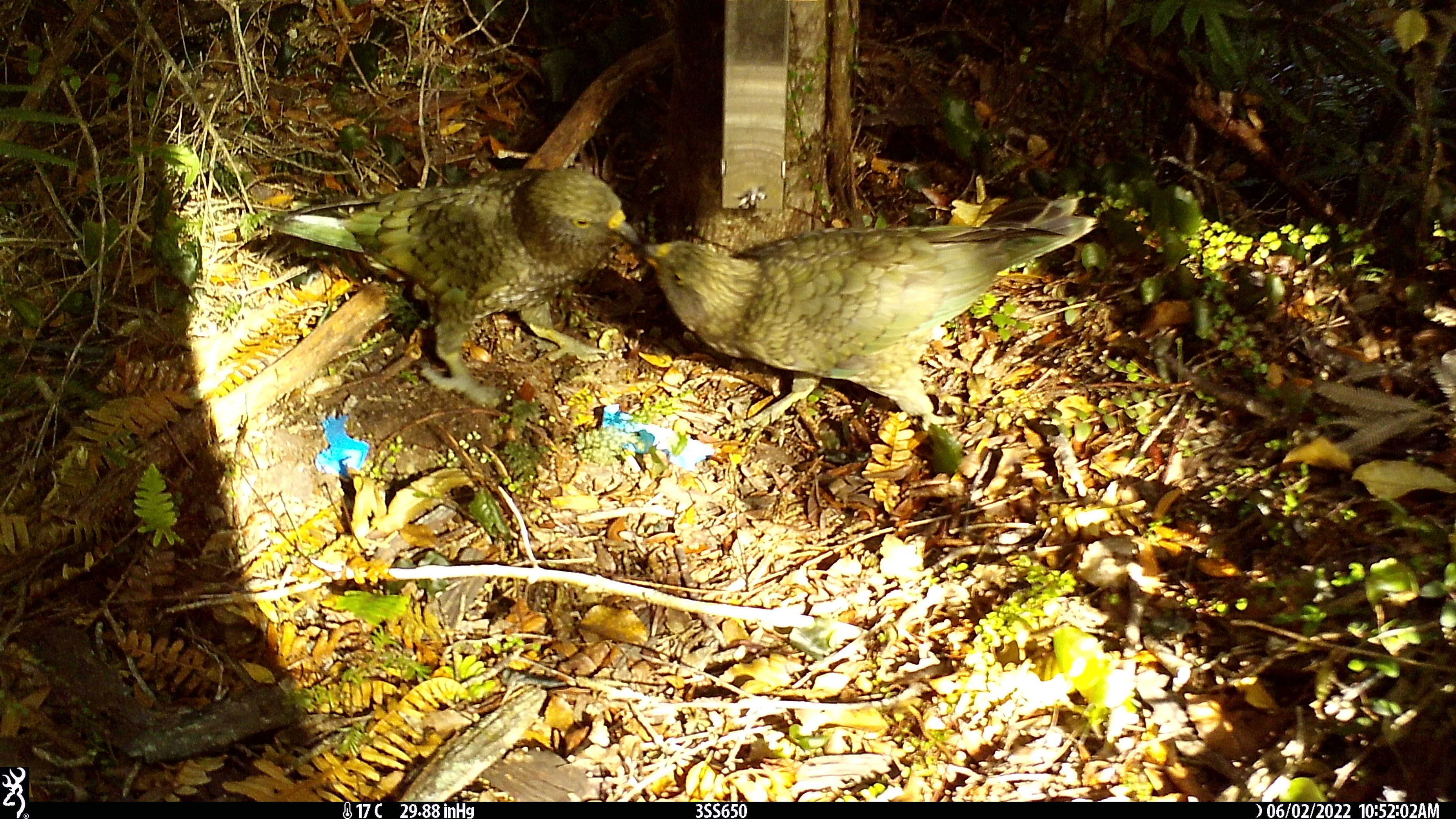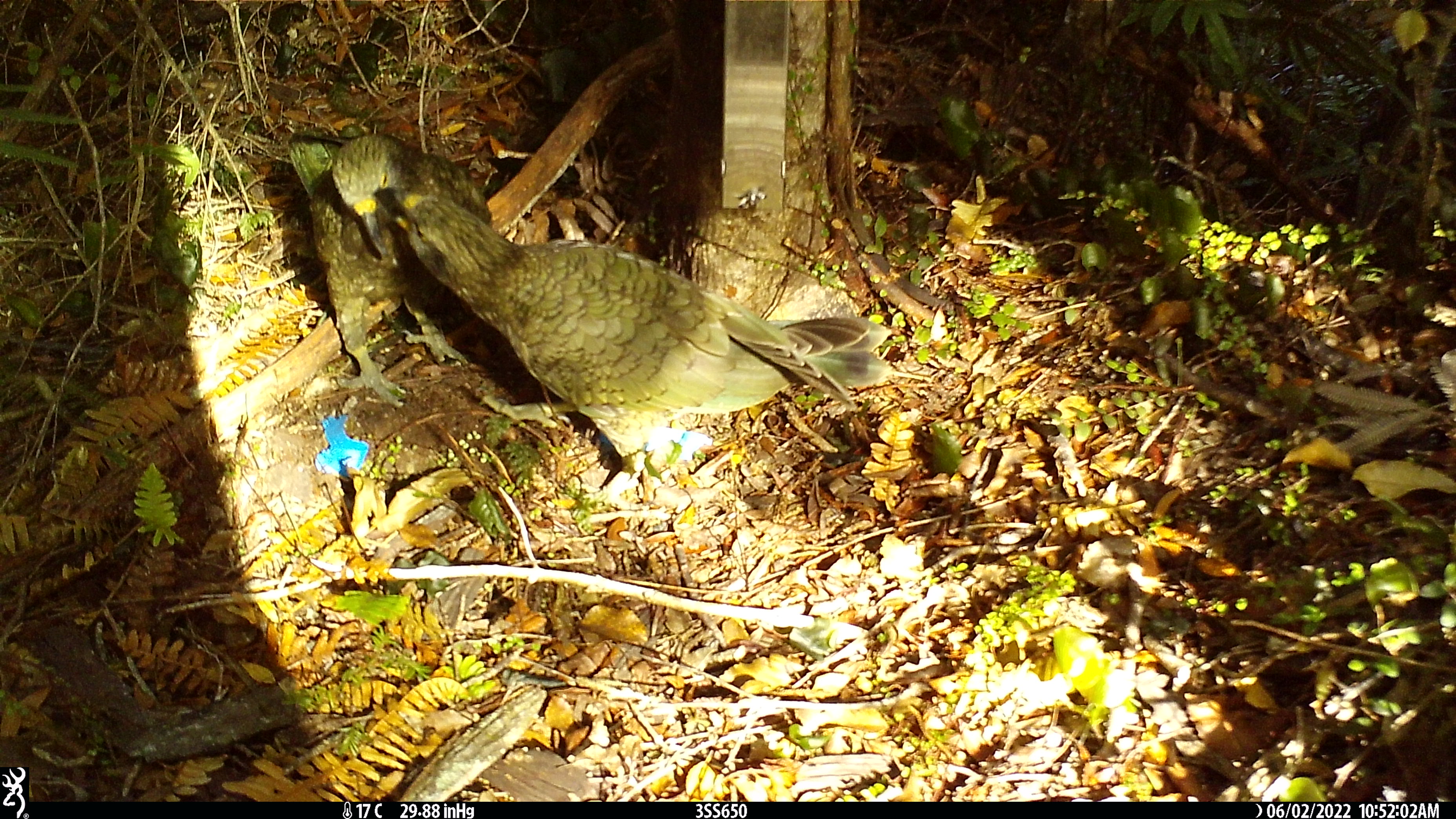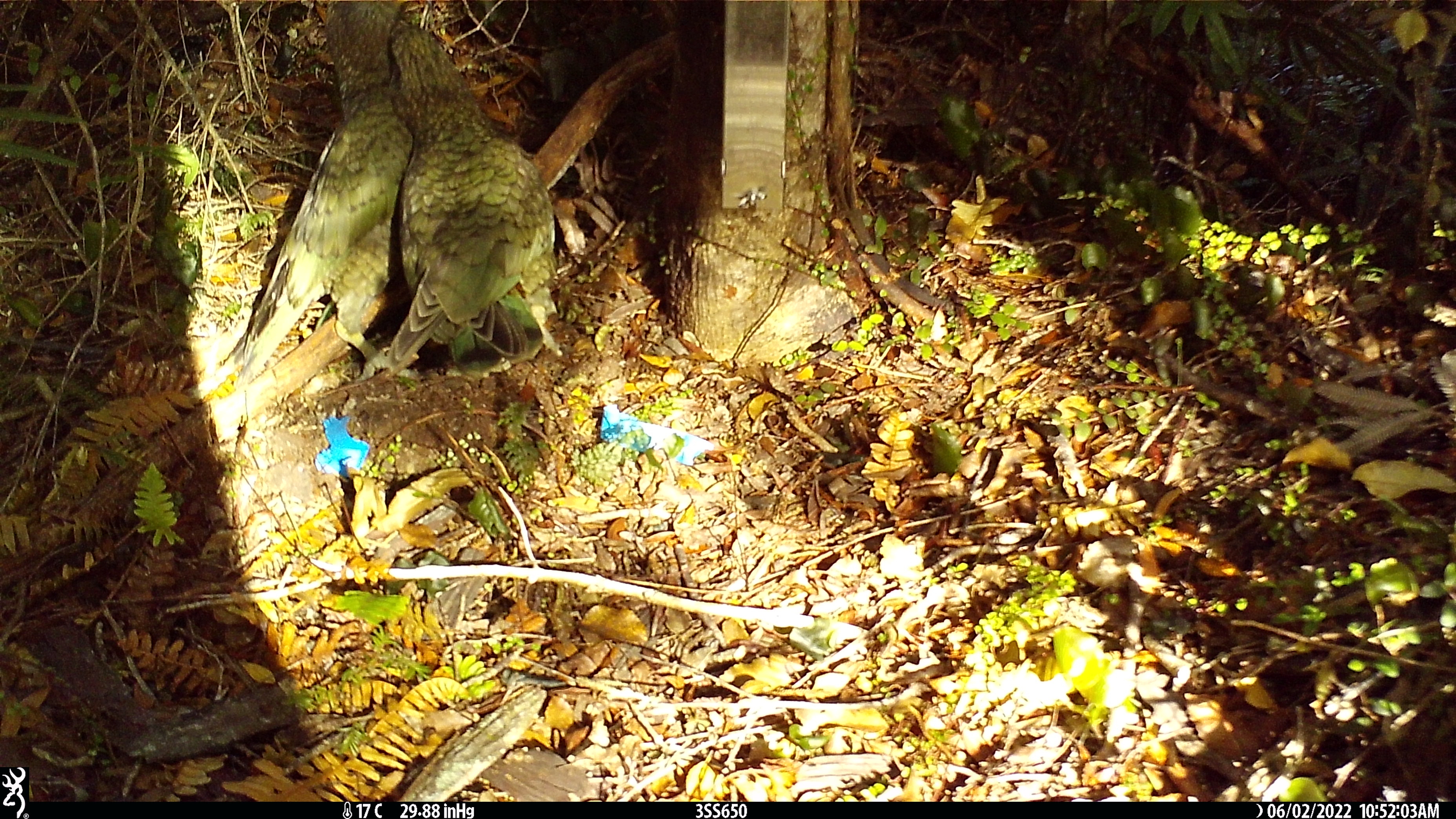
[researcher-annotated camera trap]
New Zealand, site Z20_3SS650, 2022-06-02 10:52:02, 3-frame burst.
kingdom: Animalia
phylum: Chordata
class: Aves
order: Psittaciformes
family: Strigopidae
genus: Nestor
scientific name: Nestor notabilis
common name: kea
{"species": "kea (Nestor notabilis)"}